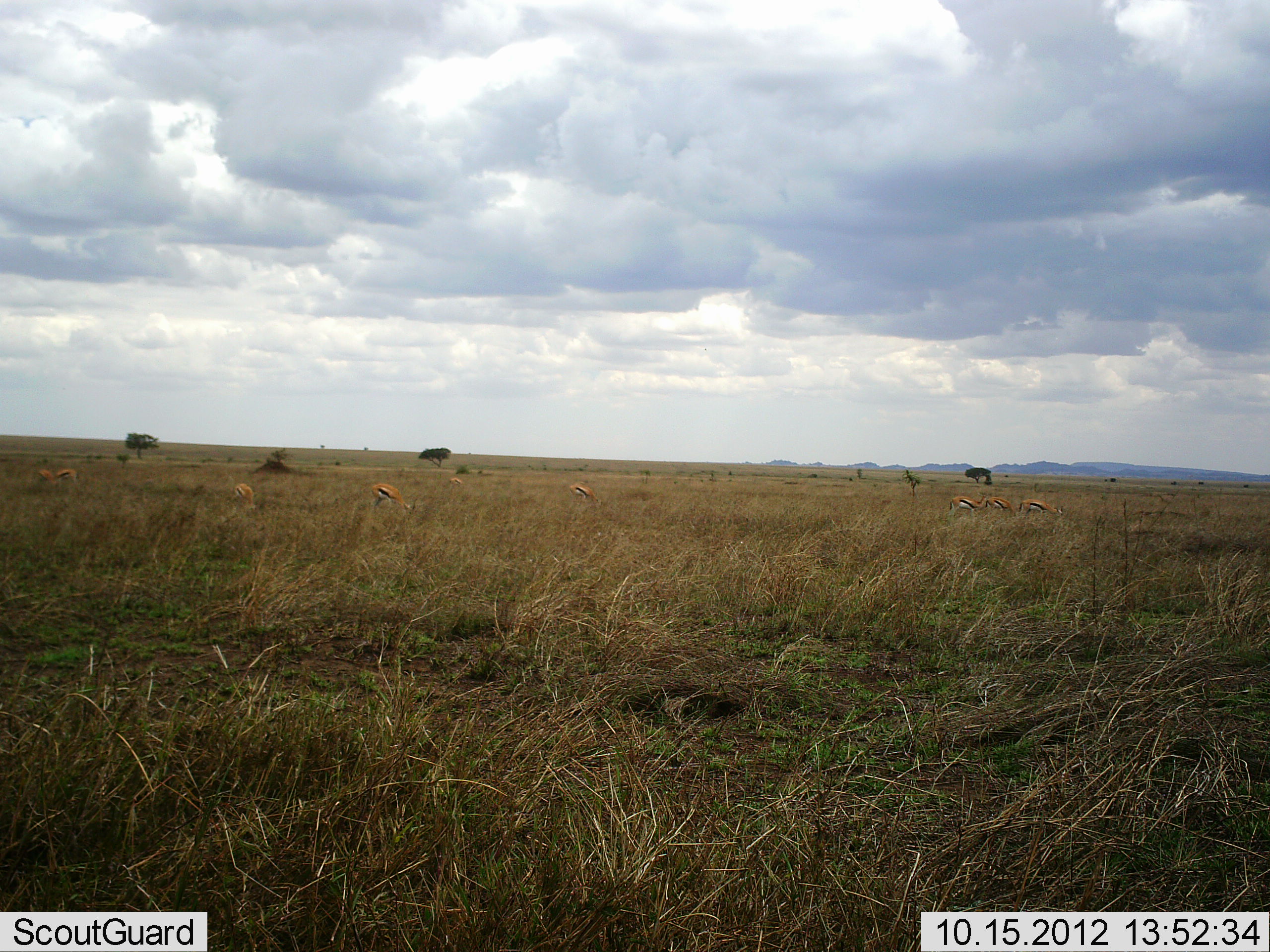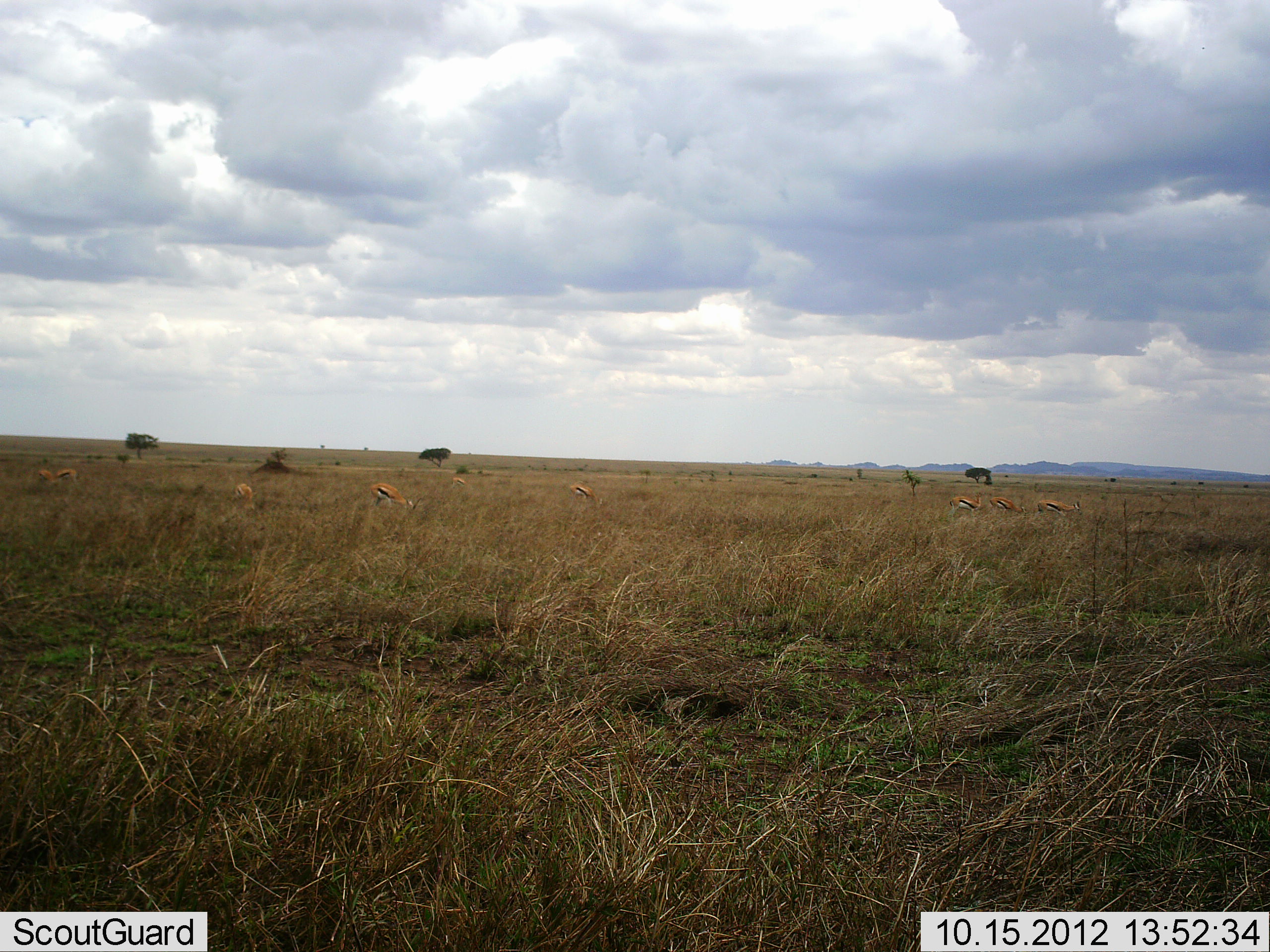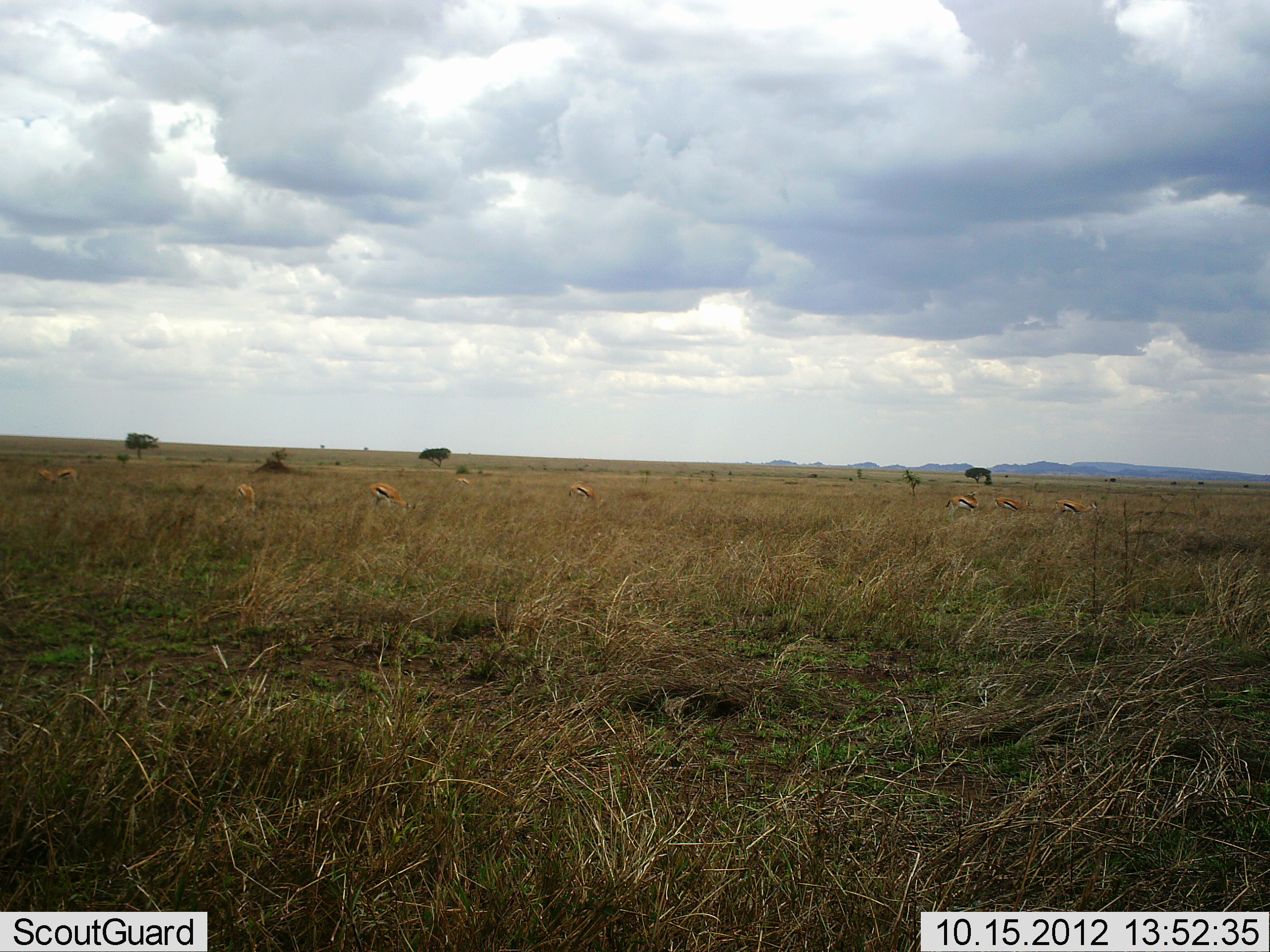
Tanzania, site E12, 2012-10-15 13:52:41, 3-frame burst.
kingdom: Animalia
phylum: Chordata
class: Mammalia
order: Artiodactyla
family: Bovidae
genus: Eudorcas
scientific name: Eudorcas thomsonii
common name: thomson's gazelle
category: gazellethomsons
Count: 8.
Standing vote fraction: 20%.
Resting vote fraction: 0%.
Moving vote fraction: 20%.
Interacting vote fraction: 0%.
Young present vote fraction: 0%.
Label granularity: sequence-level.